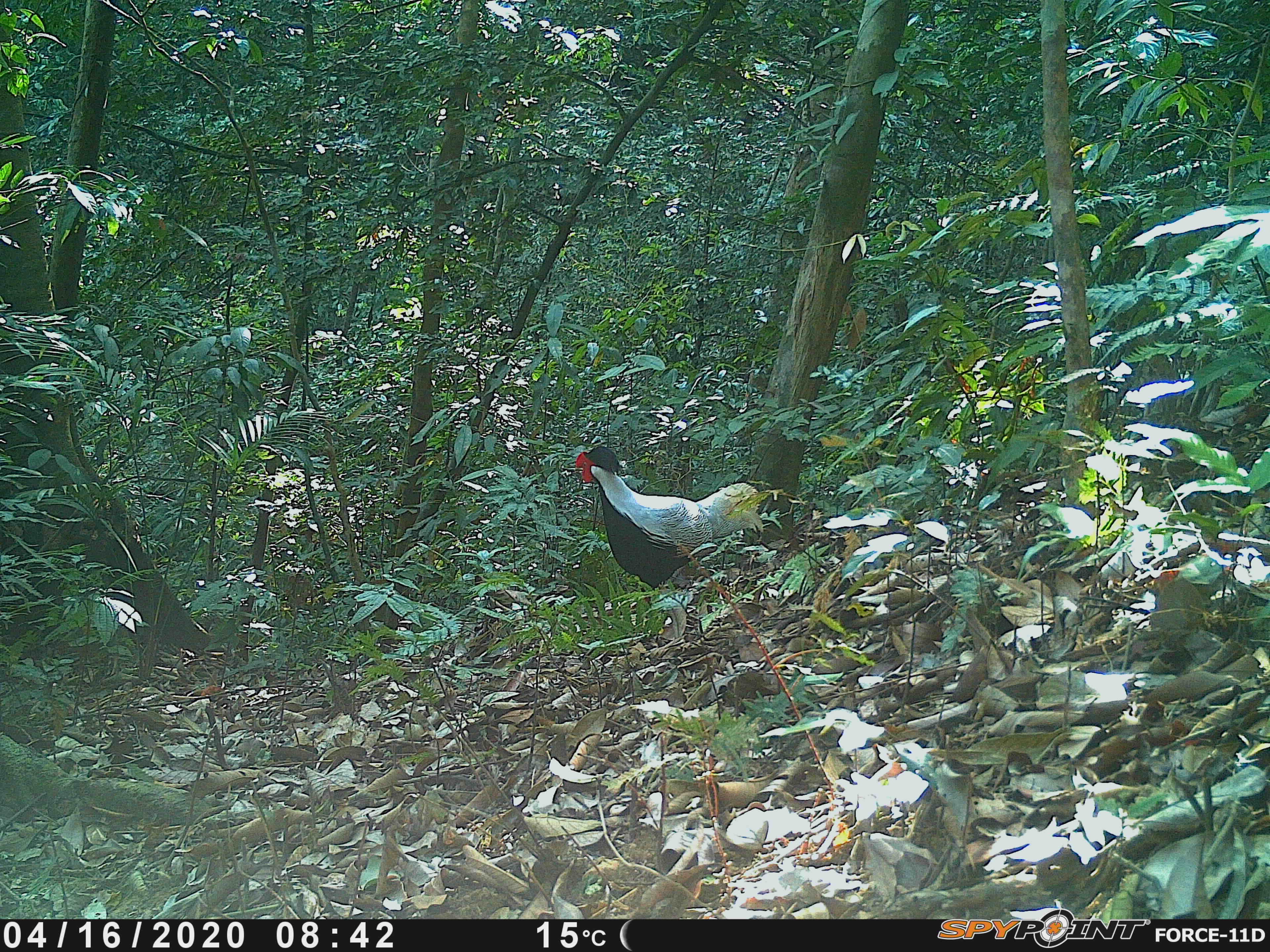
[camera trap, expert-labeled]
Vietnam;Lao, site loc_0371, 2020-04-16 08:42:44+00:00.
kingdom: Animalia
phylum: Chordata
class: Aves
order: Galliformes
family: Phasianidae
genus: Lophura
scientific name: Lophura nycthemera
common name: silver pheasant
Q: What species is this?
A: Silver pheasant (Lophura nycthemera).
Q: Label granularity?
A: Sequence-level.